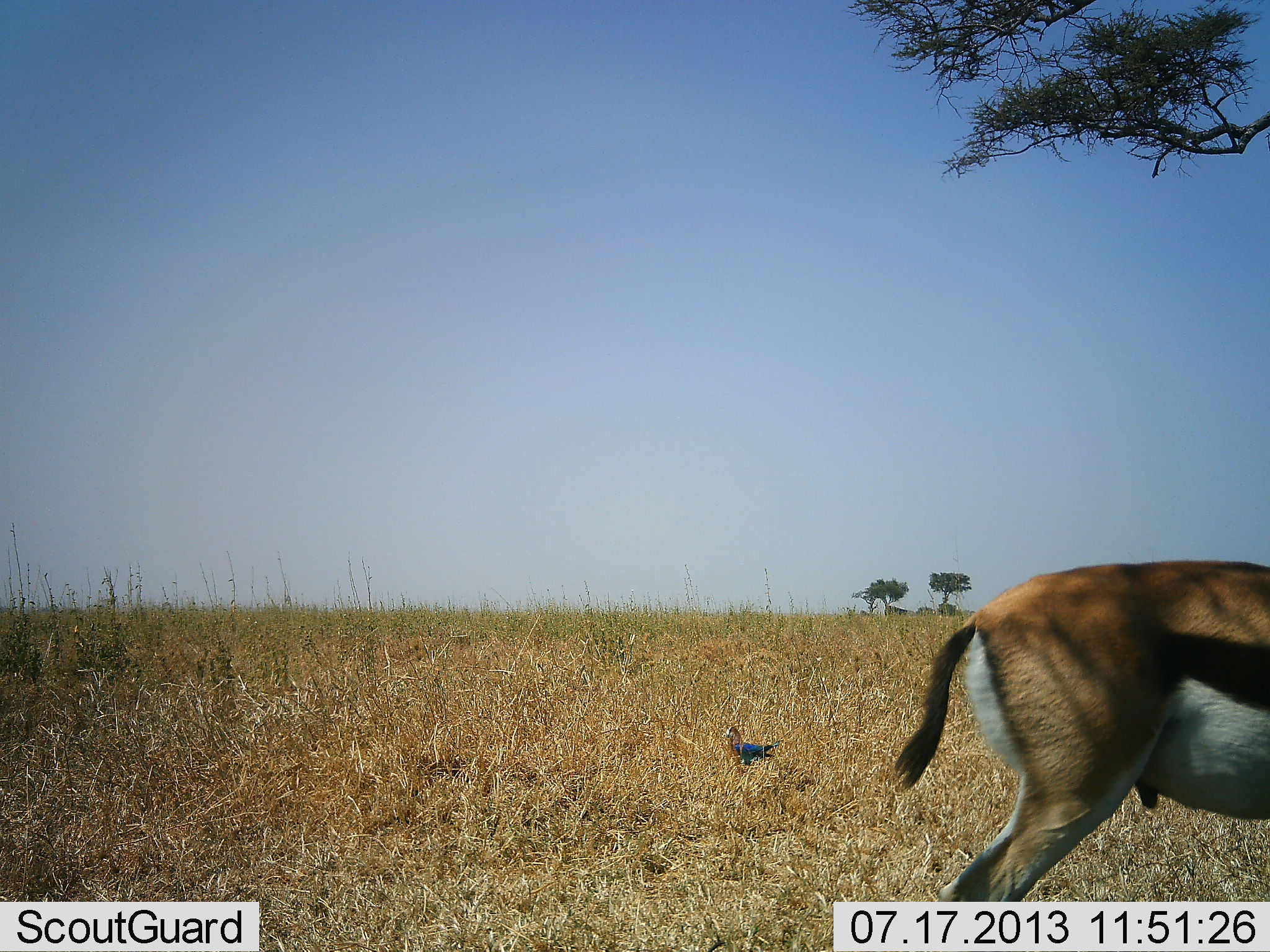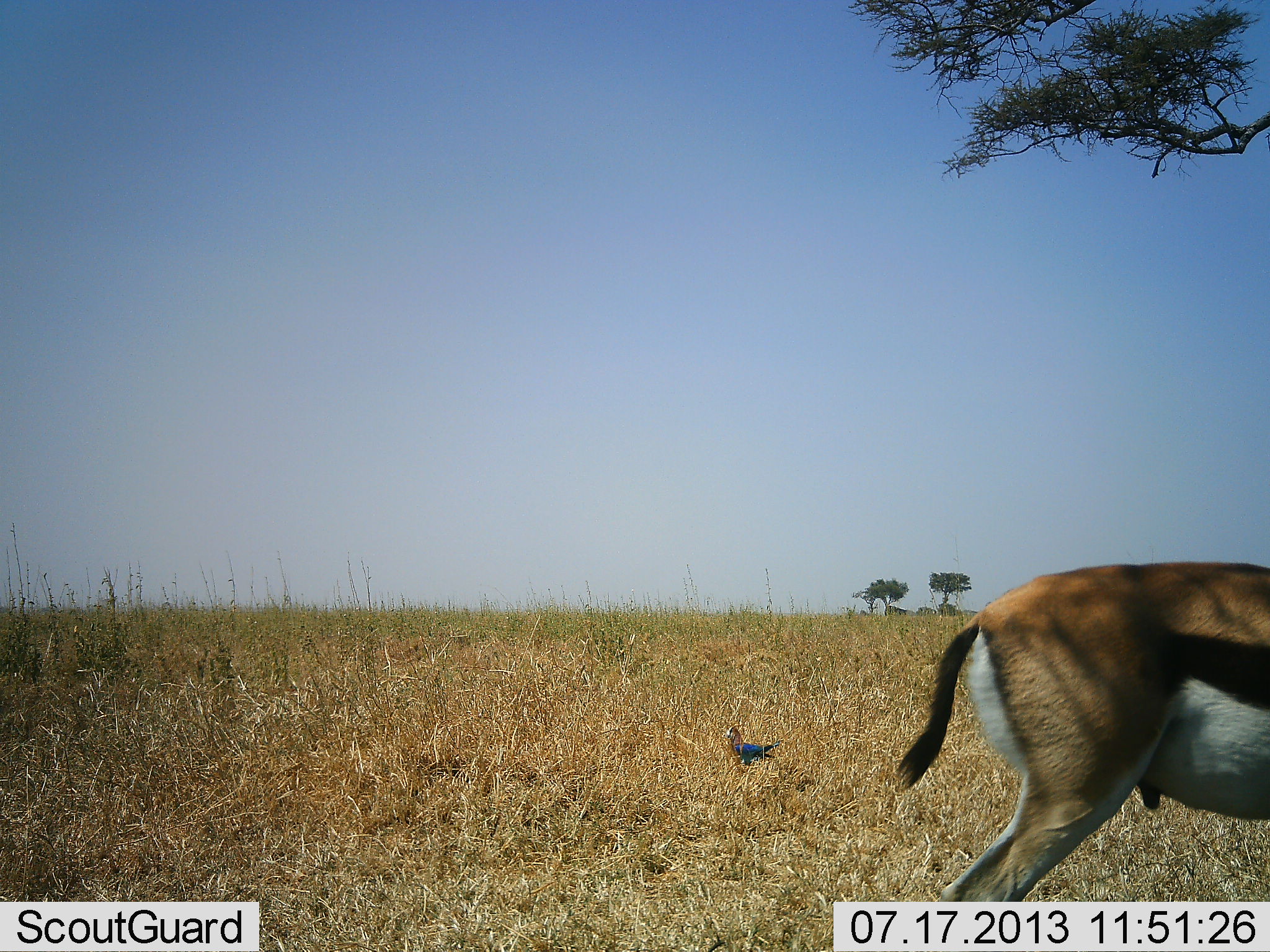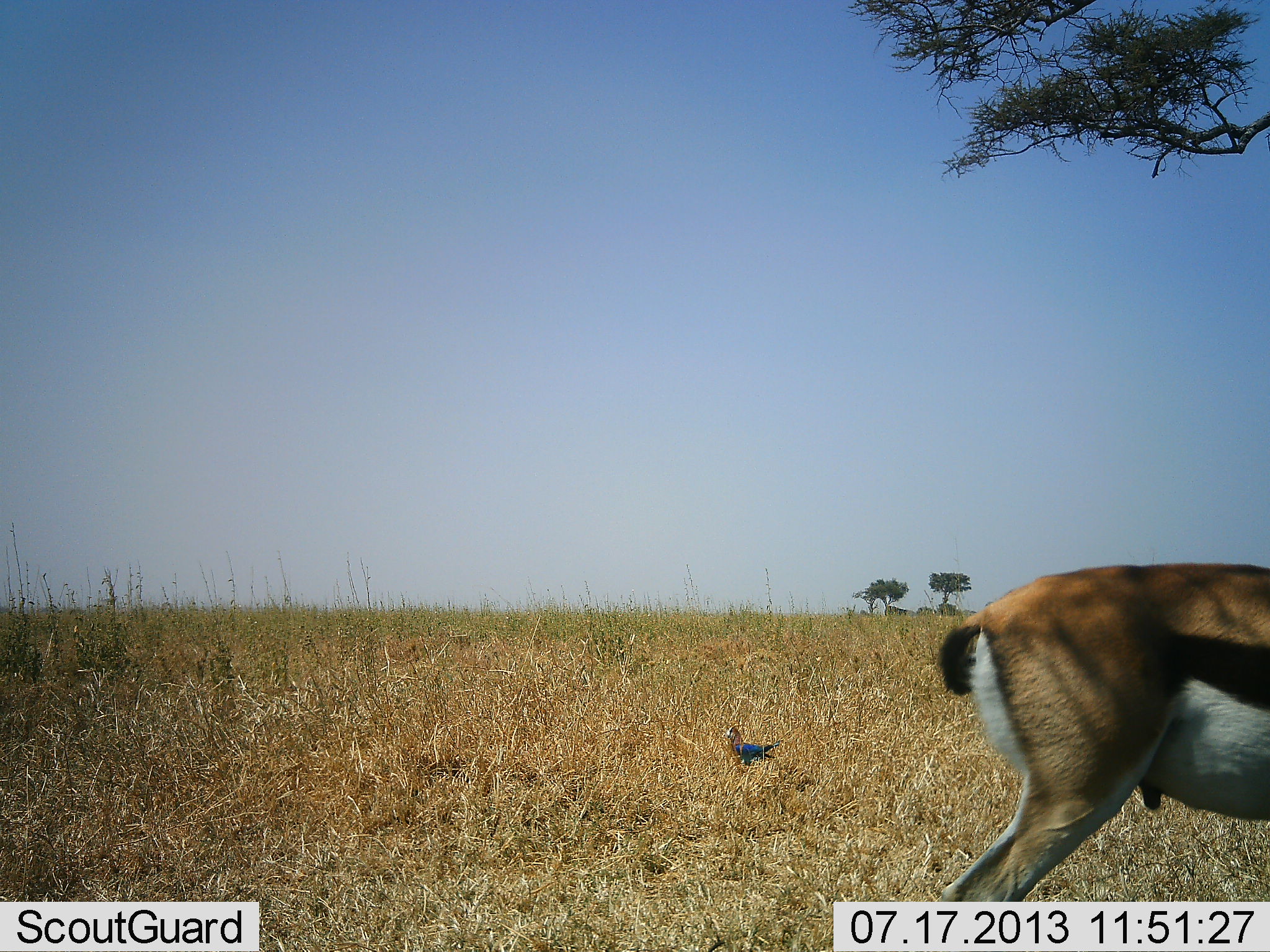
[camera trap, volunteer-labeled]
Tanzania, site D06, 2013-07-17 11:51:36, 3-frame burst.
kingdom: Animalia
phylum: Chordata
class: Mammalia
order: Artiodactyla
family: Bovidae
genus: Eudorcas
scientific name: Eudorcas thomsonii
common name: thomson's gazelle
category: gazellethomsons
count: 1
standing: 93%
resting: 0%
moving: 3%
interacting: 0%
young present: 0%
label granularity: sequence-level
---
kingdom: Animalia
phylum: Chordata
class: Aves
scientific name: Aves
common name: bird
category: otherbird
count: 1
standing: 100%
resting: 0%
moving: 0%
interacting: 0%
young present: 0%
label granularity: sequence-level